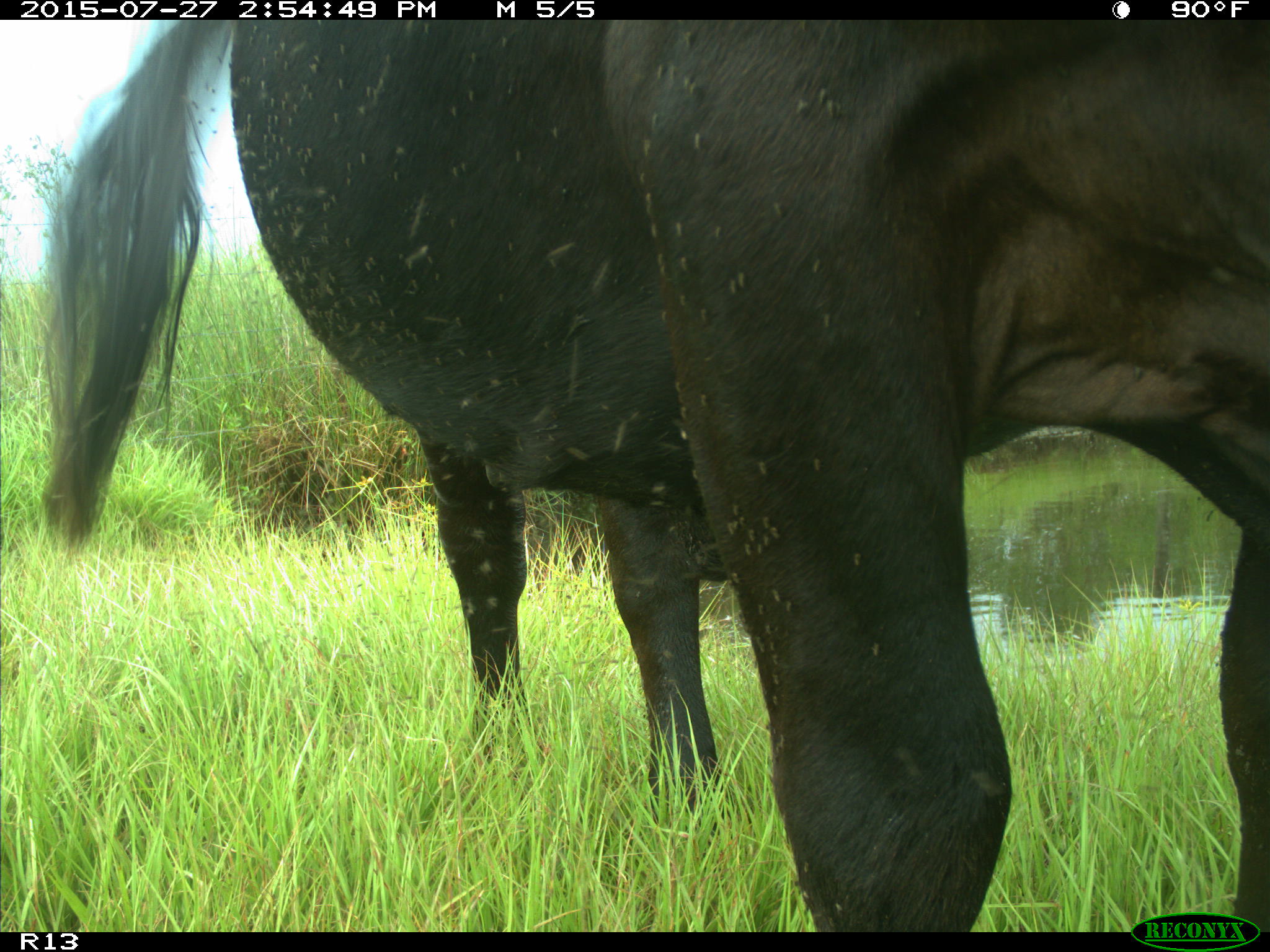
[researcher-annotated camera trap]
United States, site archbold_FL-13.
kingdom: Animalia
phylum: Chordata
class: Mammalia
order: Artiodactyla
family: Bovidae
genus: Bos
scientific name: Bos taurus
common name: domestic cow